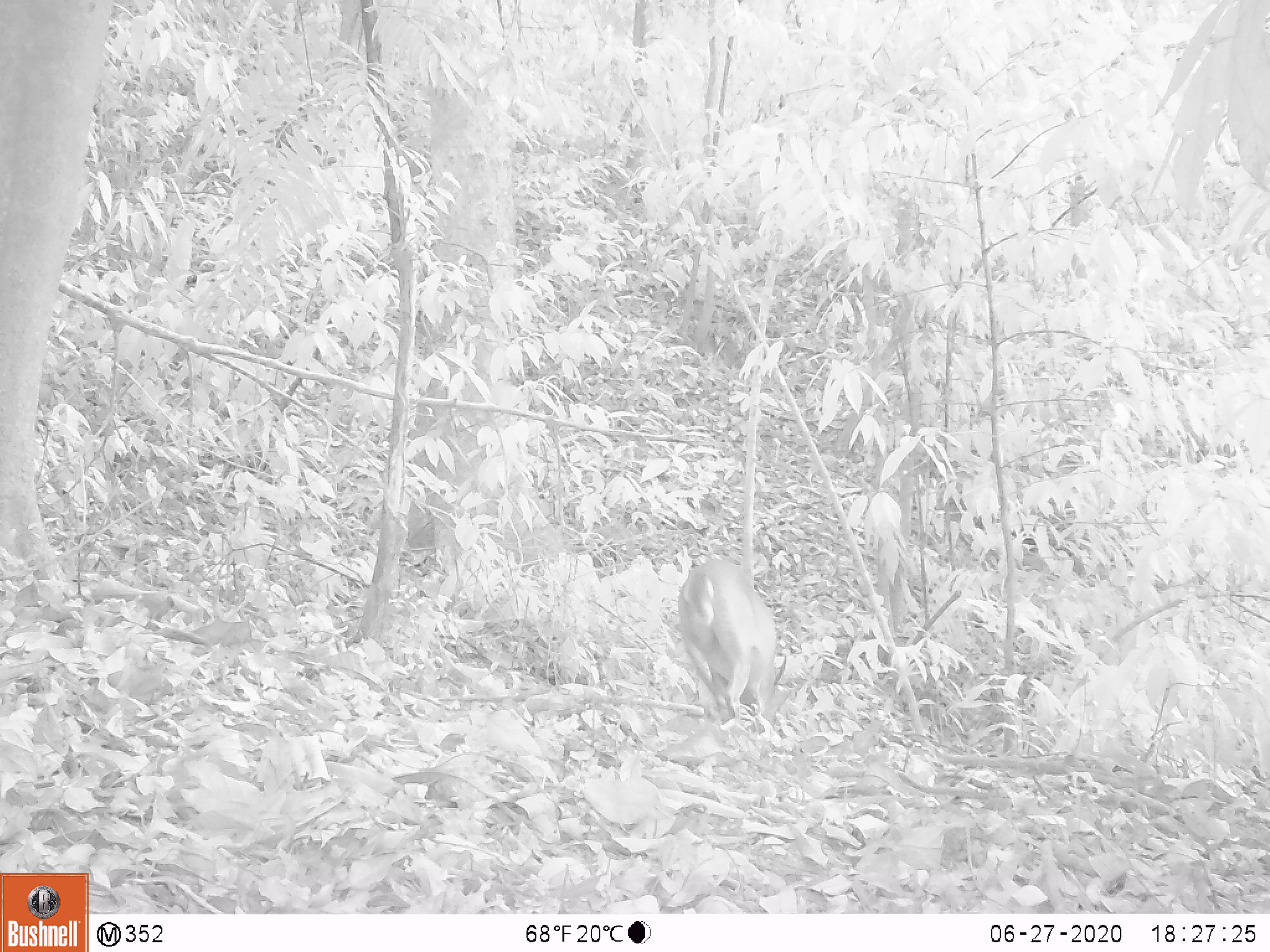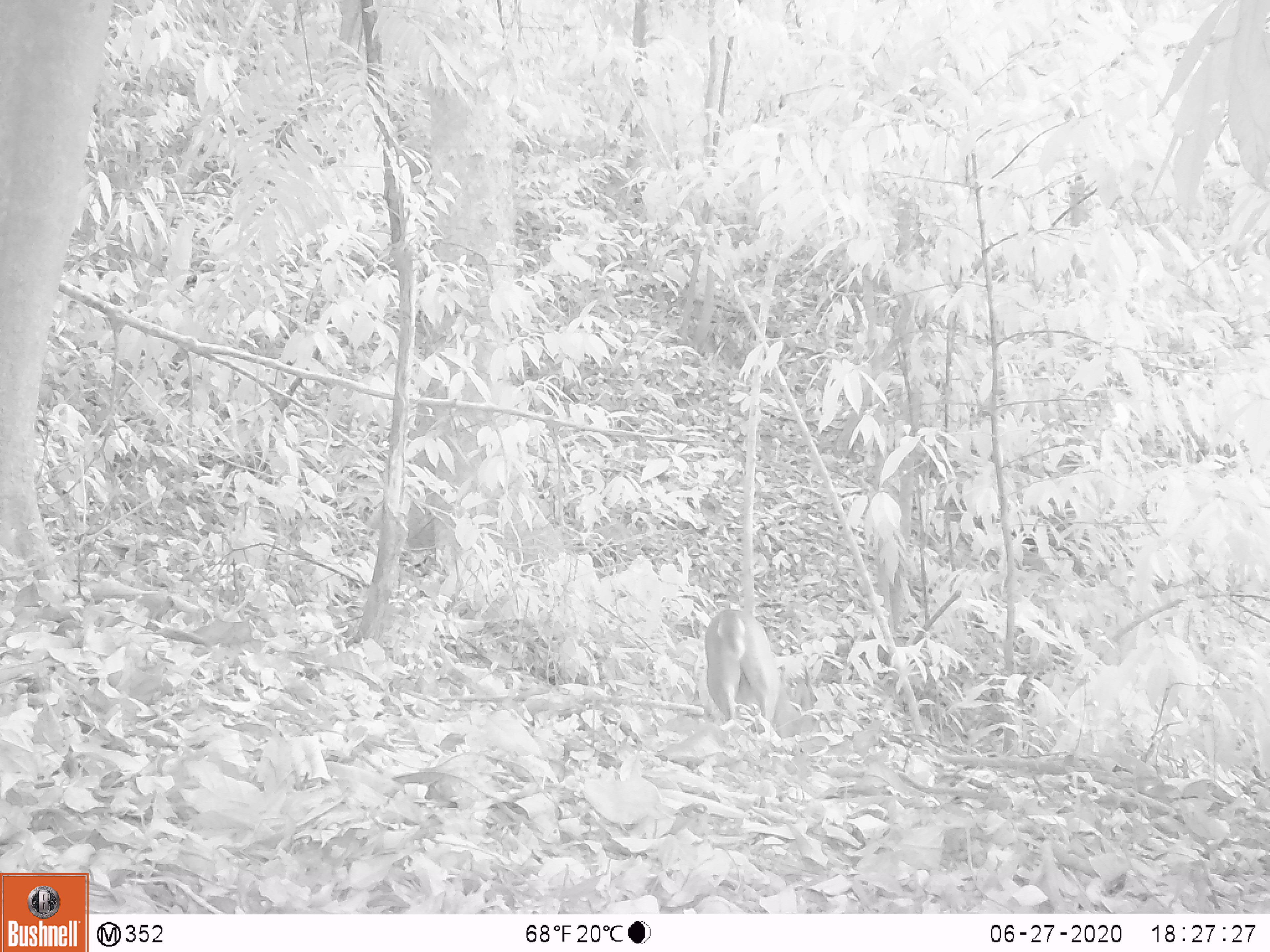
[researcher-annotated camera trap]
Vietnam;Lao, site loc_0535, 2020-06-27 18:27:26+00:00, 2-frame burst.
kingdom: Animalia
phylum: Chordata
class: Mammalia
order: Artiodactyla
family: Cervidae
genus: Muntiacus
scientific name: Muntiacus vuquangensis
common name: large-antlered muntjac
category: large antlered muntjac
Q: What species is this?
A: Large antlered muntjac (large-antlered muntjac) (Muntiacus vuquangensis).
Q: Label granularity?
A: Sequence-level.